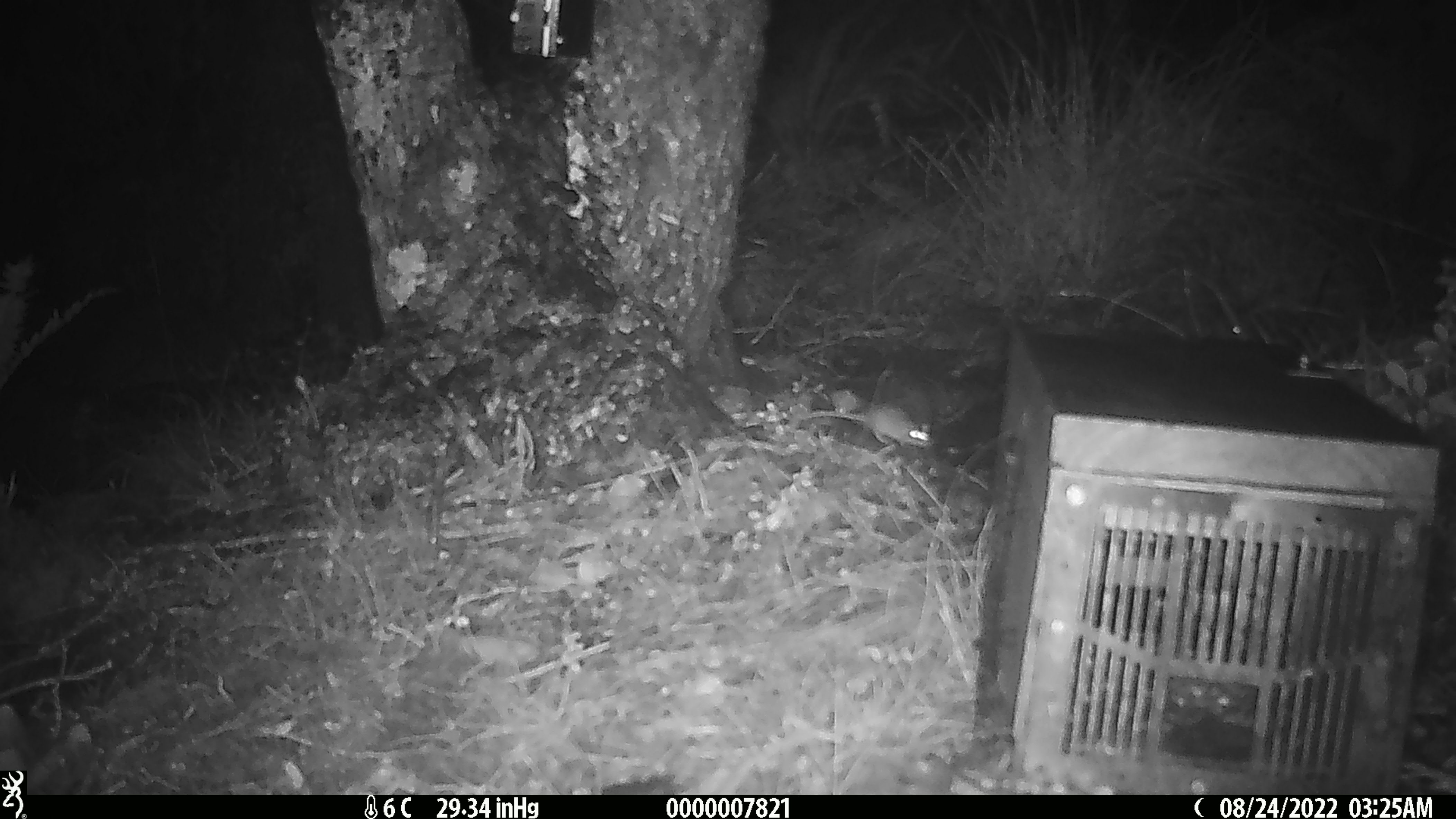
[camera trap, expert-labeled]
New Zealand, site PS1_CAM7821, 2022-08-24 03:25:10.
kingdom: Animalia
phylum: Chordata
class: Mammalia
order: Rodentia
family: Muridae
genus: Mus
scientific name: Mus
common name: mouse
Mouse (Mus).